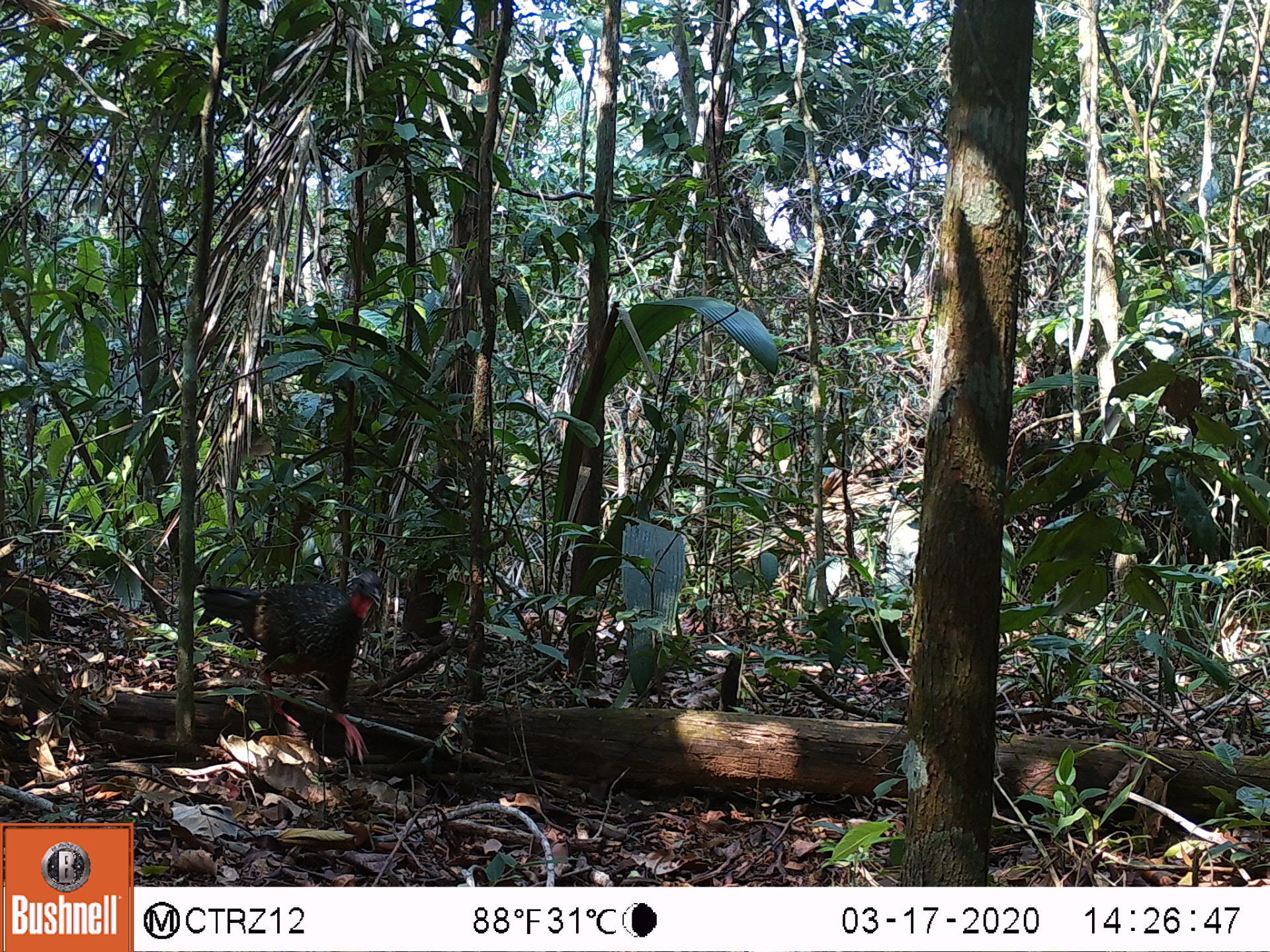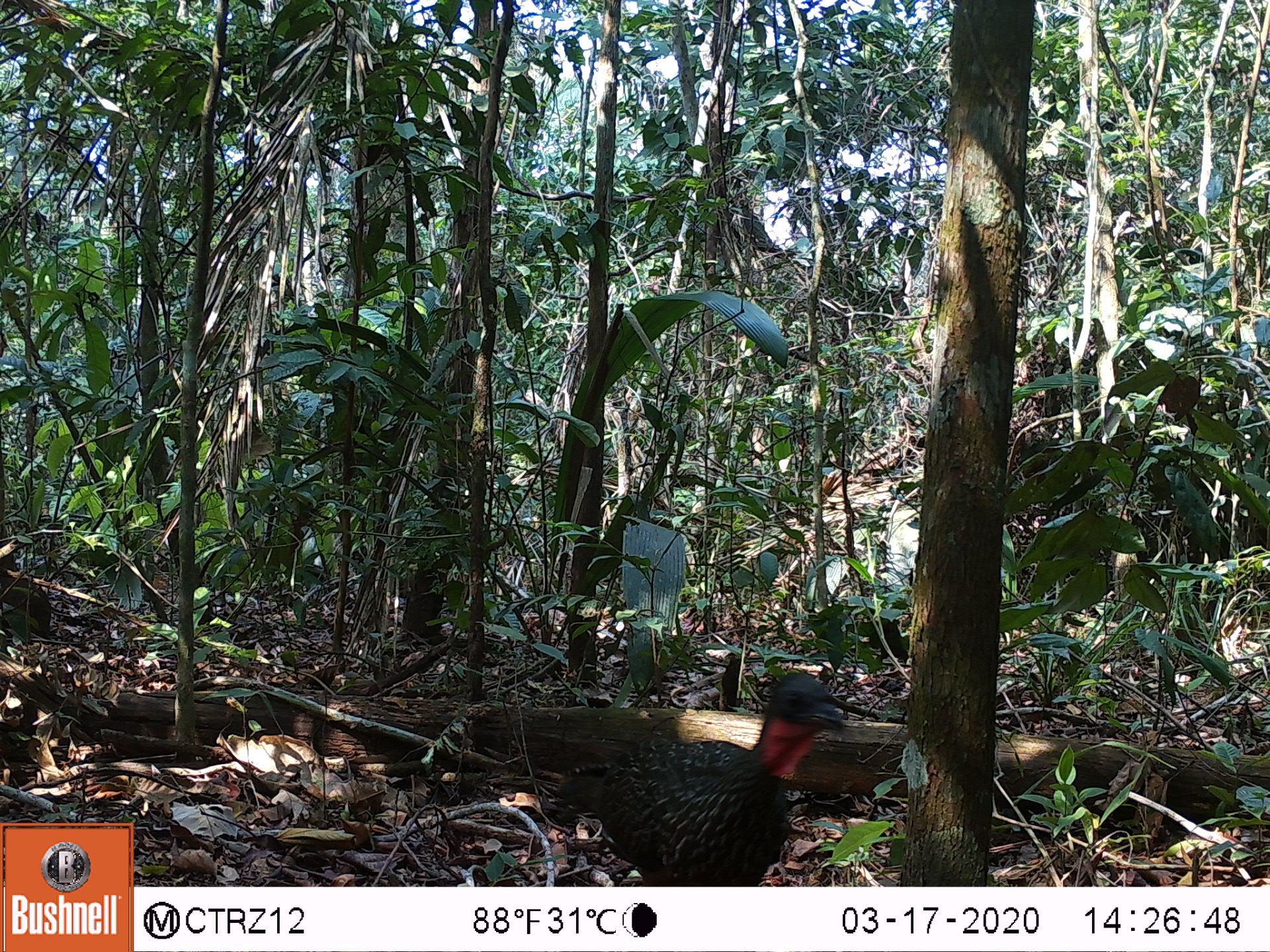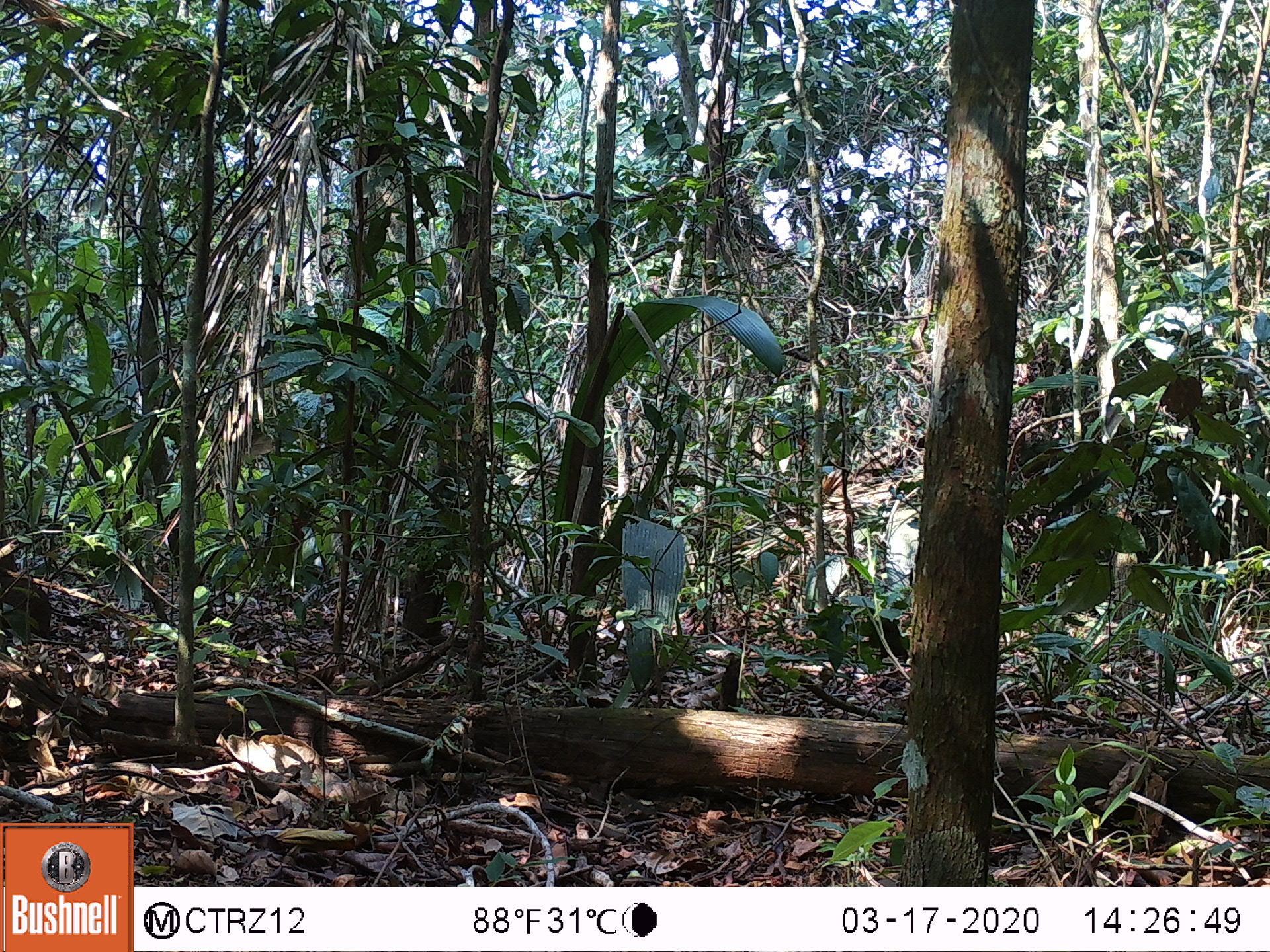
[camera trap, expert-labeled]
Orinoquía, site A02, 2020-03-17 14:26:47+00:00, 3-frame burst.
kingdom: Animalia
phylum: Chordata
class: Aves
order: Galliformes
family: Cracidae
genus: Penelope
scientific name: Penelope jacquacu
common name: spix's guan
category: spixs guan